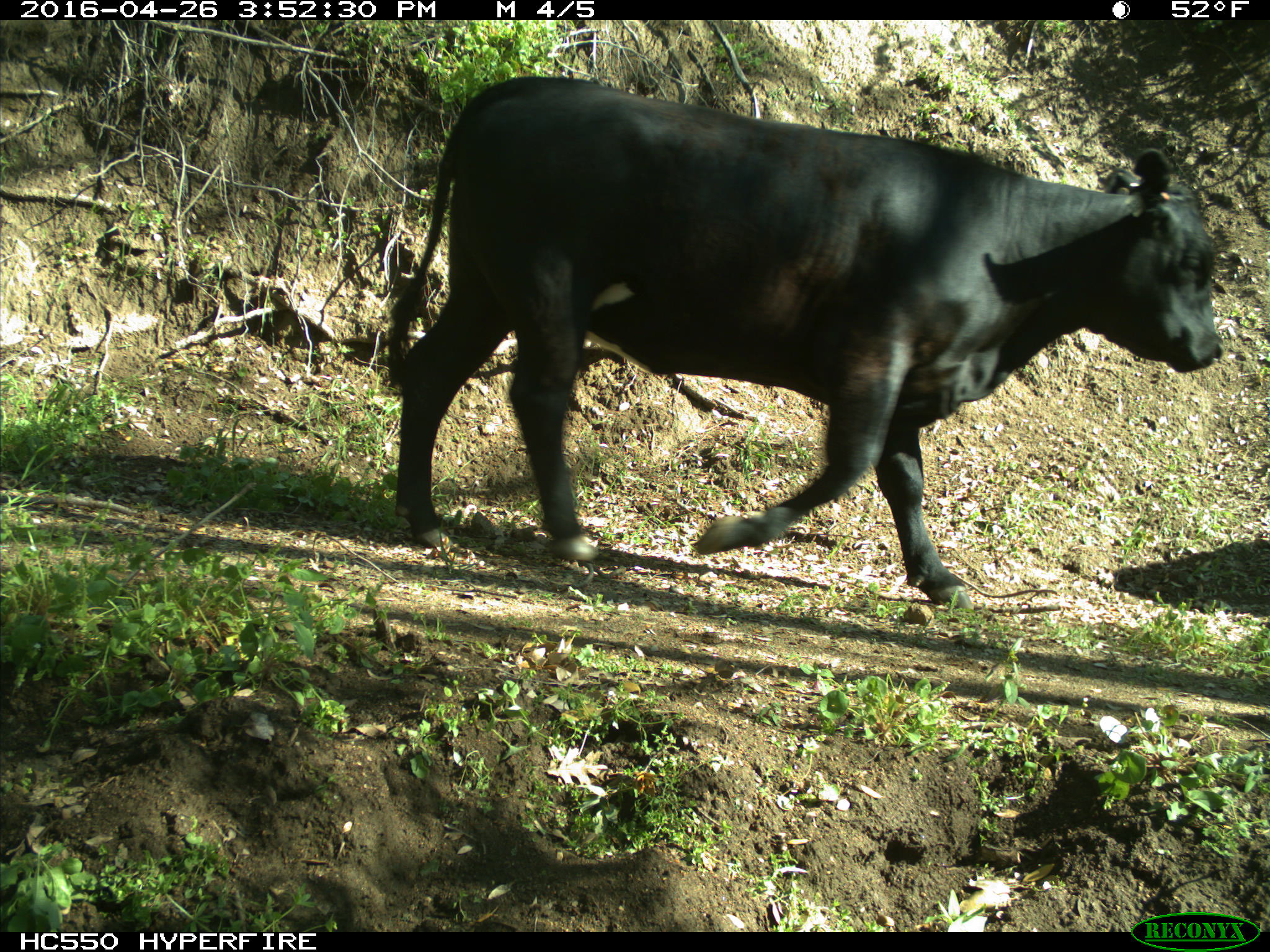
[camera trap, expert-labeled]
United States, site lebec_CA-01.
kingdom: Animalia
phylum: Chordata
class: Mammalia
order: Artiodactyla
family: Bovidae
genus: Bos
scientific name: Bos taurus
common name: domestic cow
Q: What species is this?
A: Bos taurus (domestic cow).